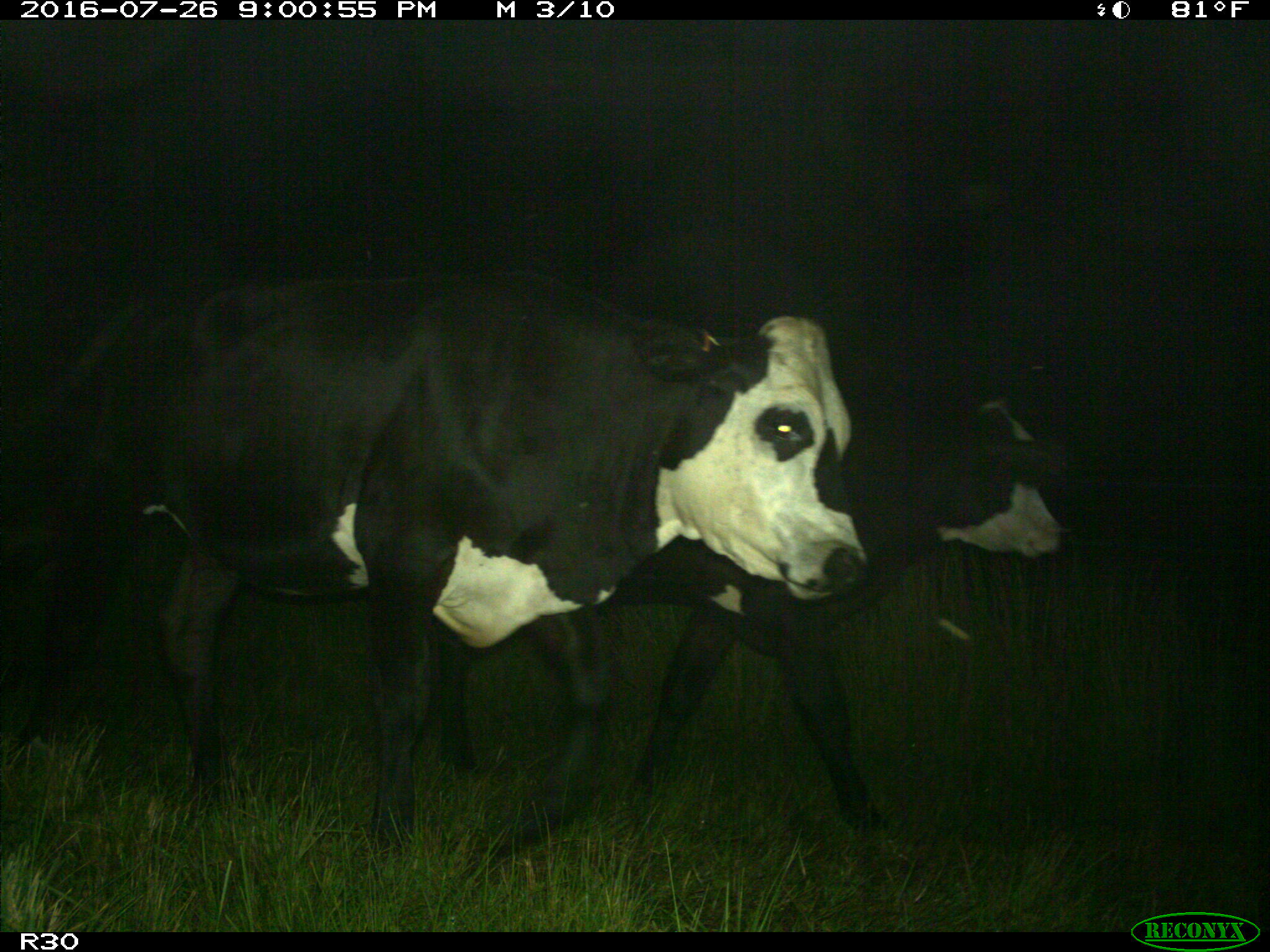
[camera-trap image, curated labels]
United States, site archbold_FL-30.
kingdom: Animalia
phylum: Chordata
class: Mammalia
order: Artiodactyla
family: Bovidae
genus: Bos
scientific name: Bos taurus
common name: domestic cow